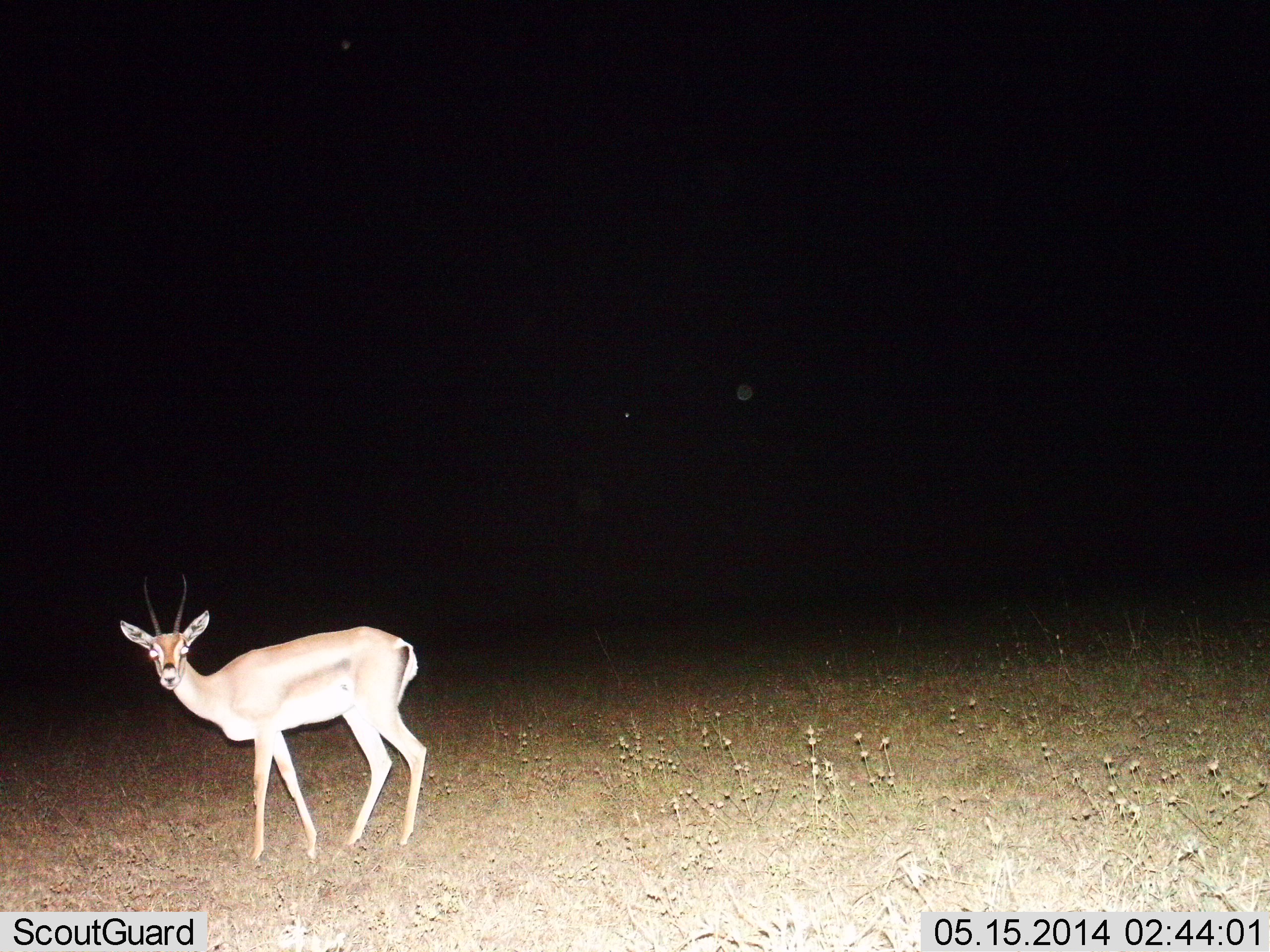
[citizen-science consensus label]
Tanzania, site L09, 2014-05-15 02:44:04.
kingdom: Animalia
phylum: Chordata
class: Mammalia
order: Artiodactyla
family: Bovidae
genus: Nanger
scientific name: Nanger granti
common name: grant's gazelle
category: gazellegrants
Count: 1.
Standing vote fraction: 100%.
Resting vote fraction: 0%.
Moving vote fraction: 0%.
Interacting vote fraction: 0%.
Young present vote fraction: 0%.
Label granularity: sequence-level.